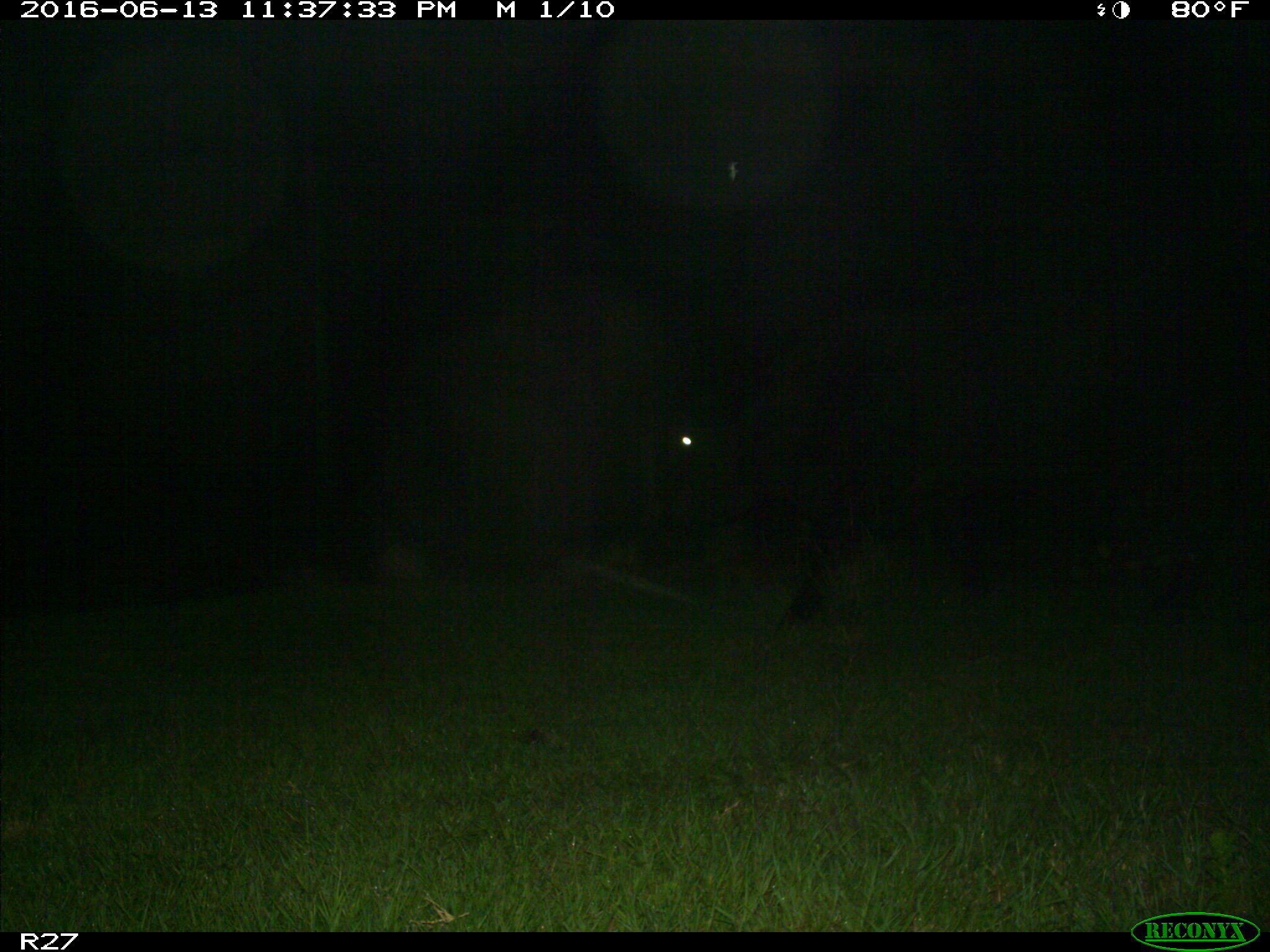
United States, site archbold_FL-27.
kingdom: Animalia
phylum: Chordata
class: Mammalia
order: Artiodactyla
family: Bovidae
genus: Bos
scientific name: Bos taurus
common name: domestic cow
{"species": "Bos taurus (domestic cow)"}